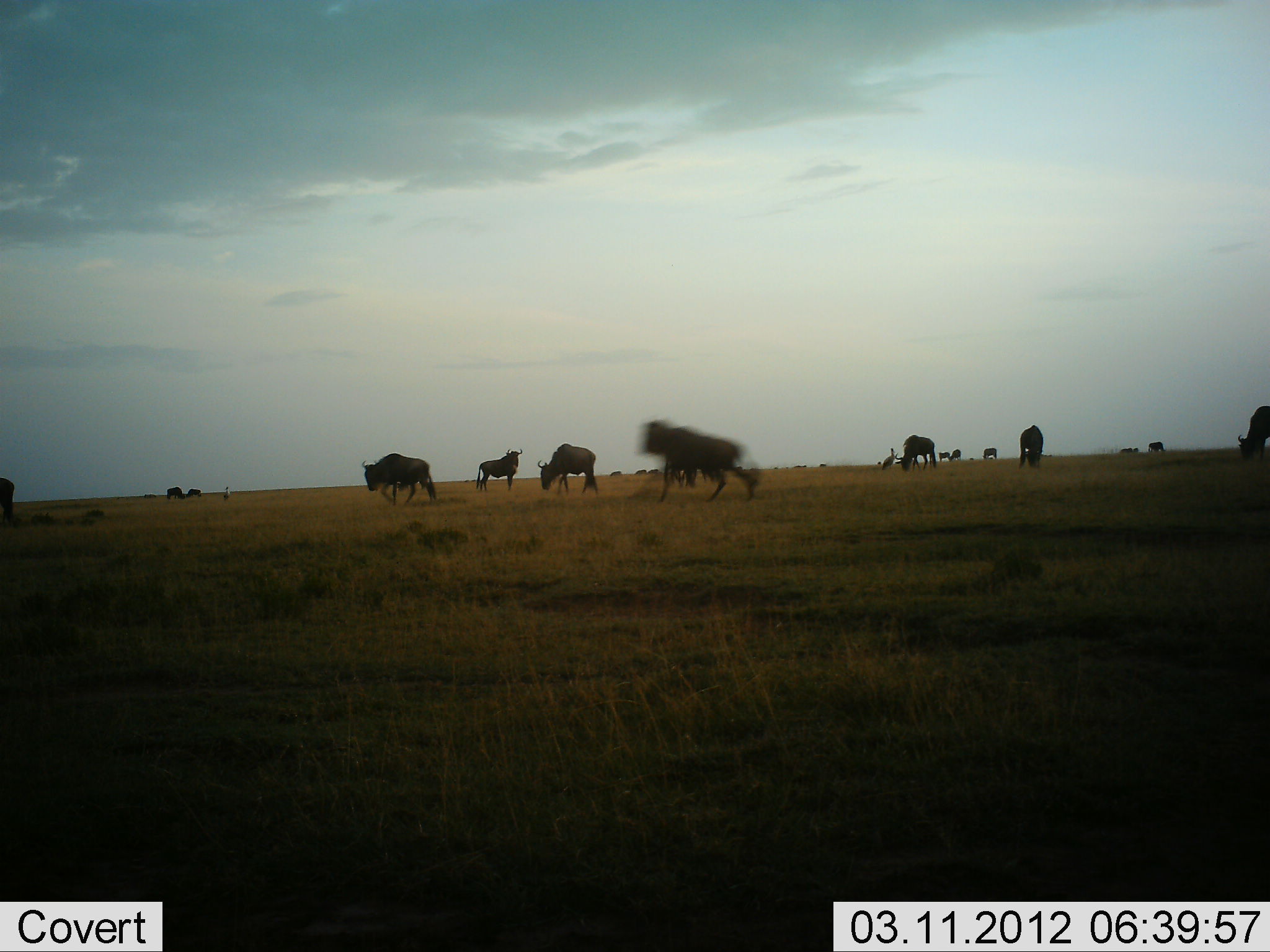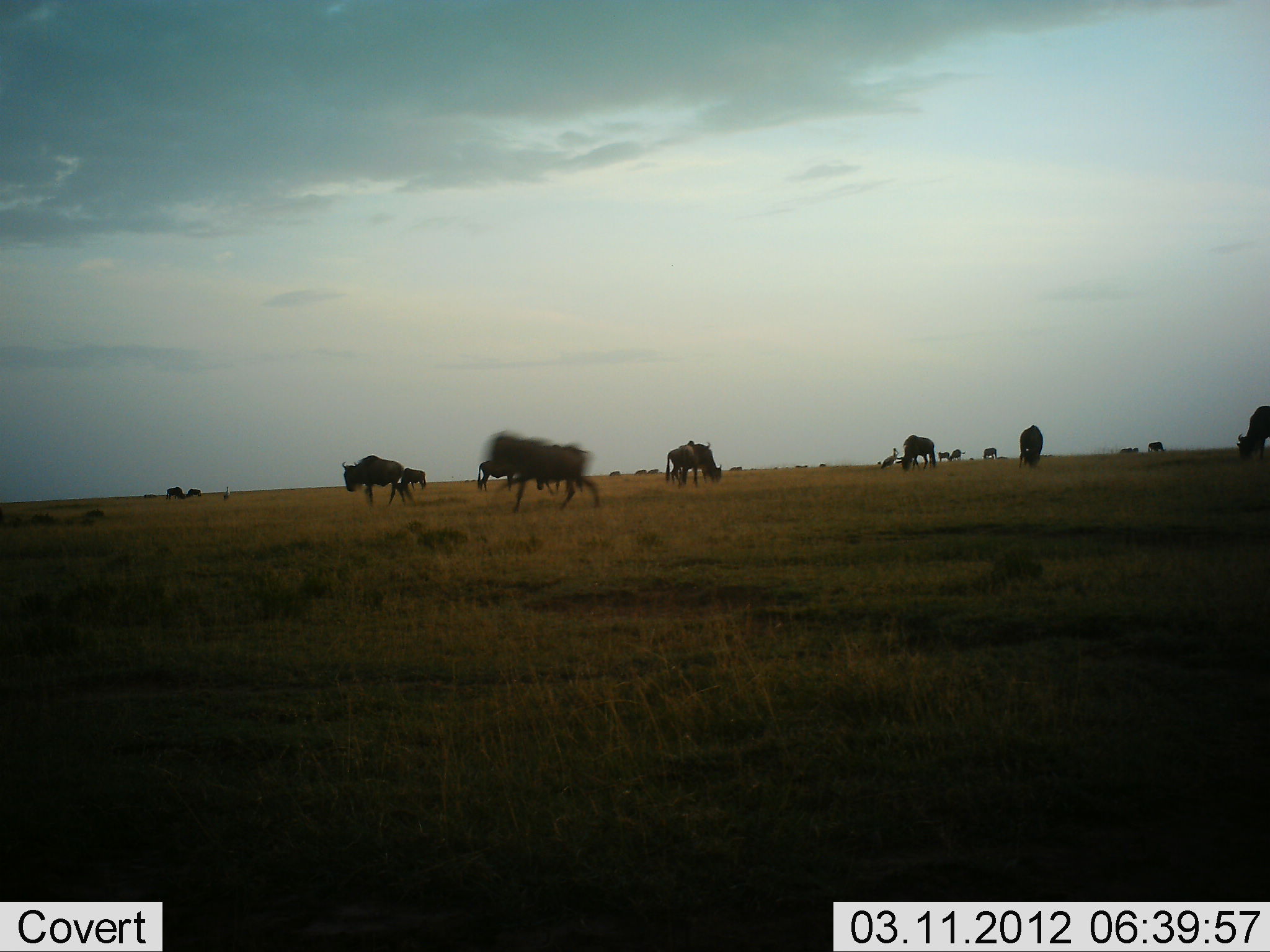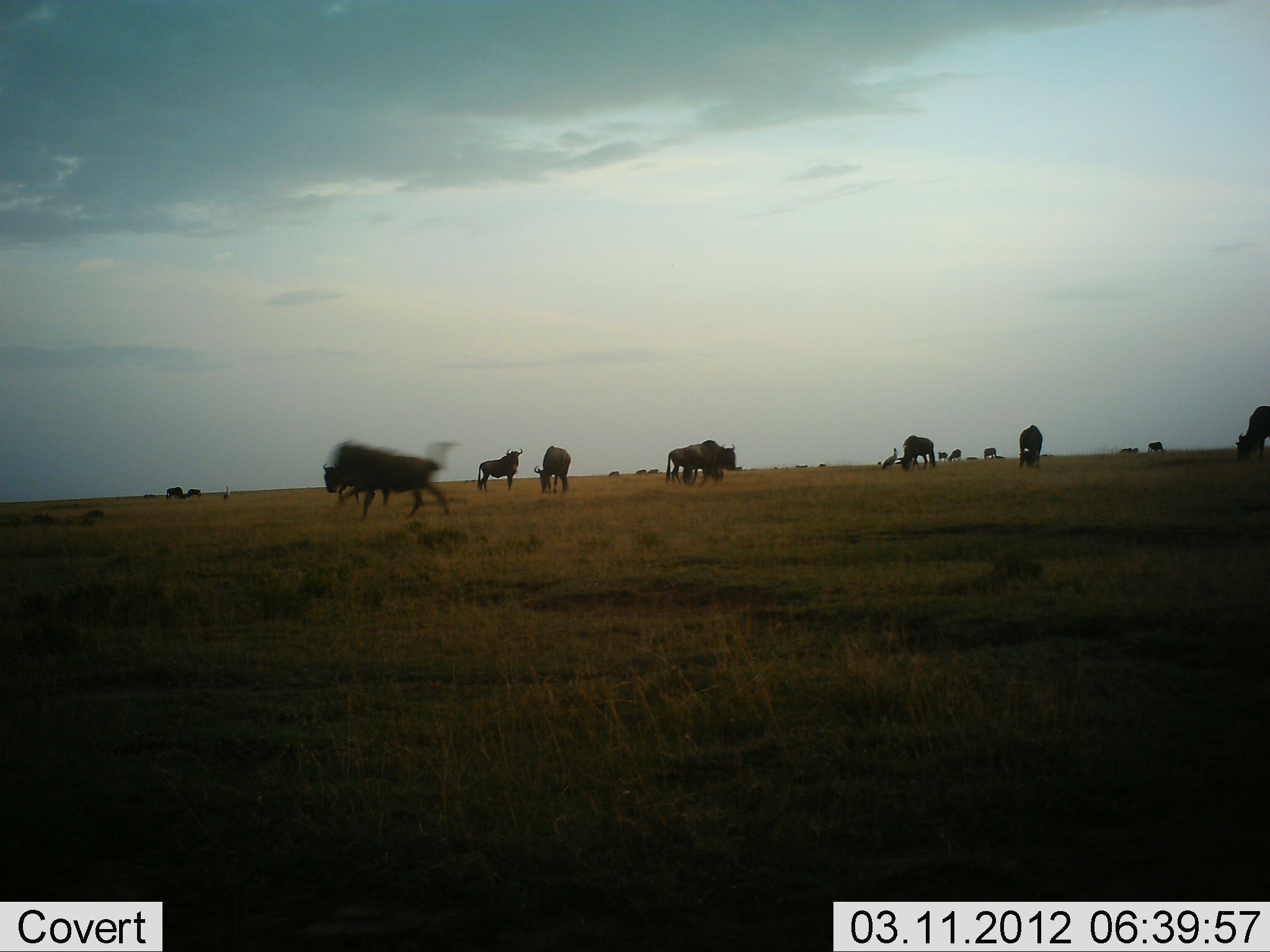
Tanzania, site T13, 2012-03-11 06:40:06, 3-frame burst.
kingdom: Animalia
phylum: Chordata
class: Mammalia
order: Artiodactyla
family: Bovidae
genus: Connochaetes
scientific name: Connochaetes taurinus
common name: blue wildebeest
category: wildebeest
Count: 11-50.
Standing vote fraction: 46%.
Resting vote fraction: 0%.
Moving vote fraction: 92%.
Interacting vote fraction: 15%.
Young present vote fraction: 0%.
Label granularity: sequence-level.